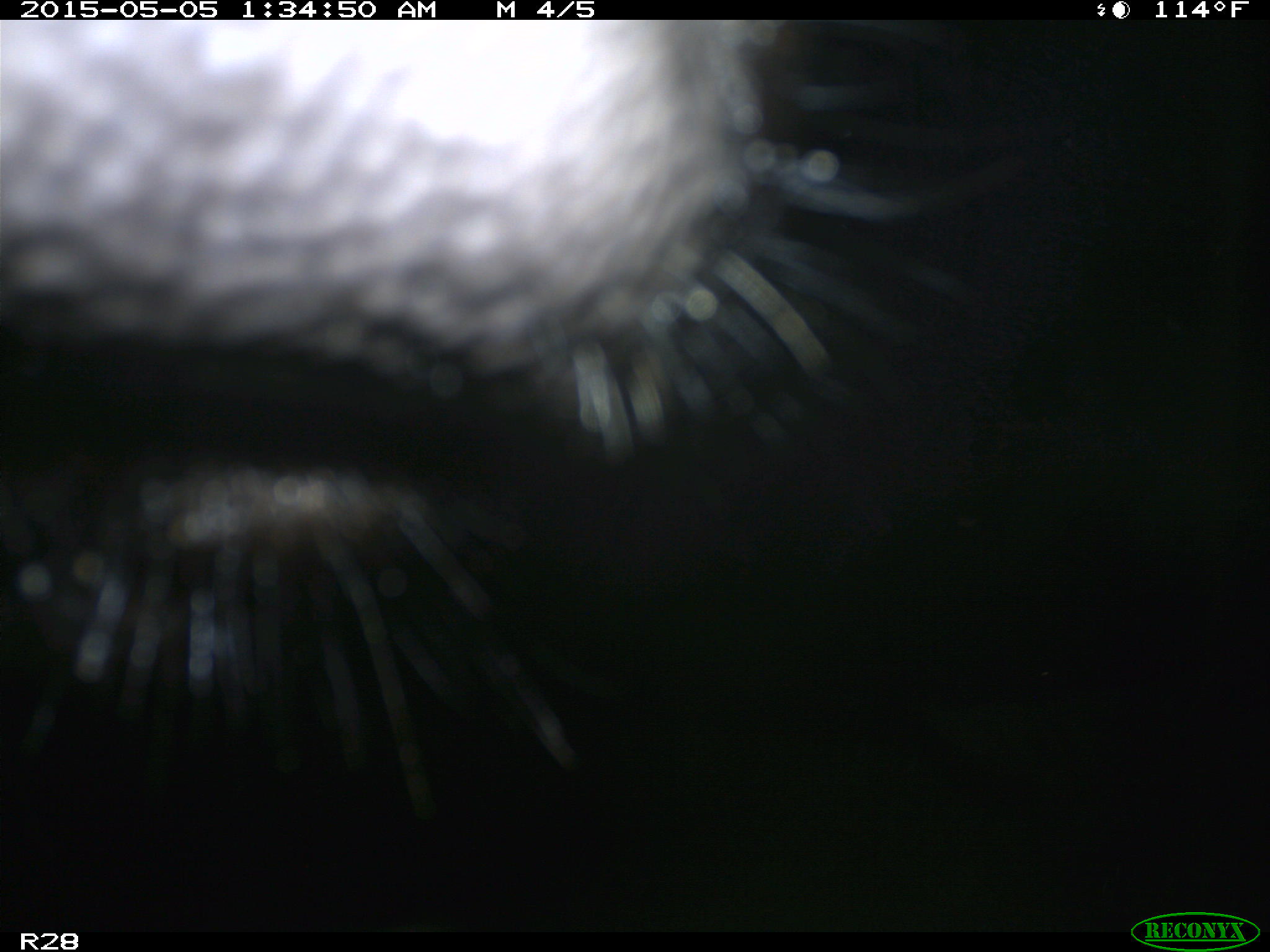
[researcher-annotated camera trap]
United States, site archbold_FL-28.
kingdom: Animalia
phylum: Chordata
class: Mammalia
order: Artiodactyla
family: Bovidae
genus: Bos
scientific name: Bos taurus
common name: domestic cow